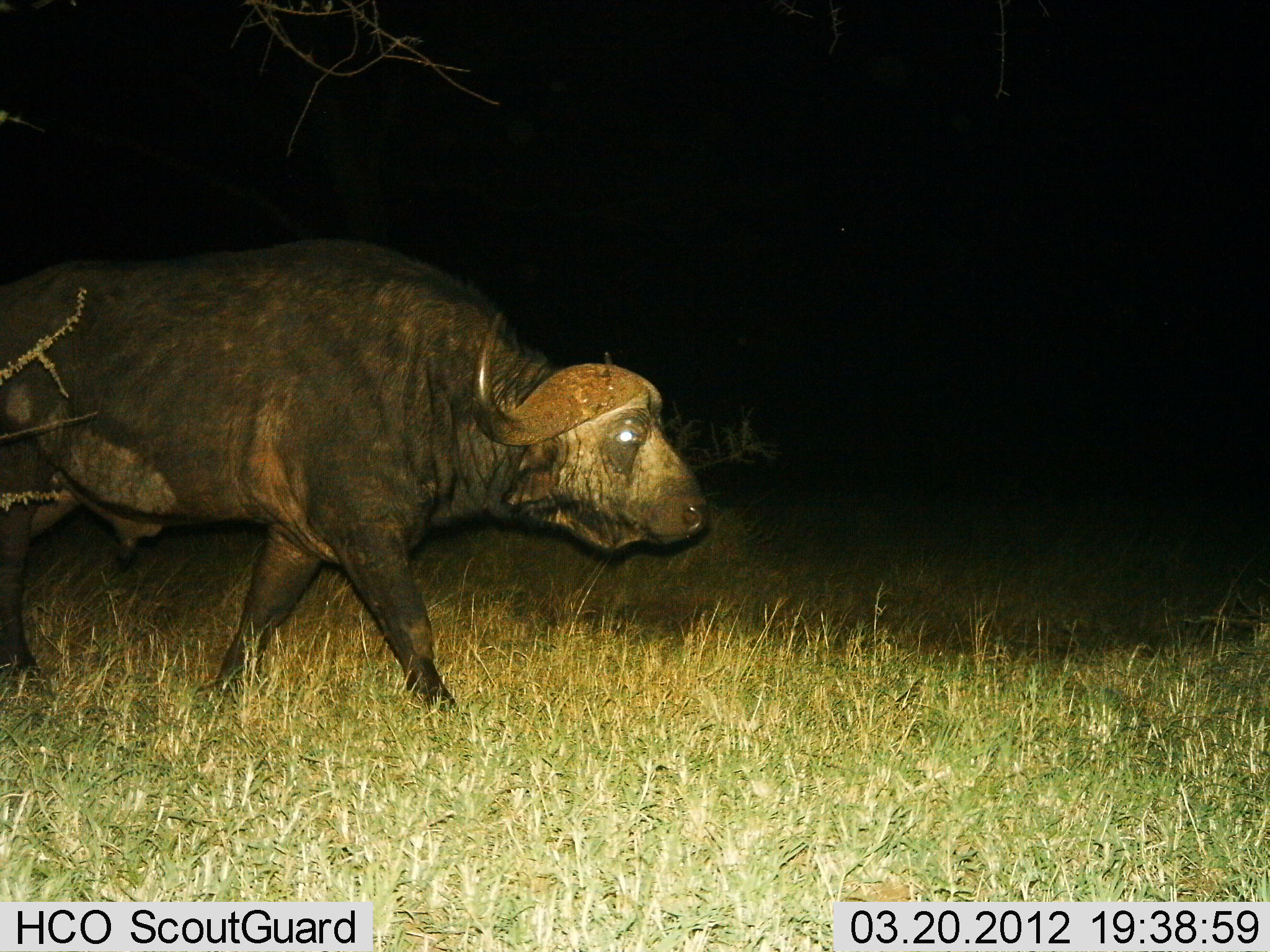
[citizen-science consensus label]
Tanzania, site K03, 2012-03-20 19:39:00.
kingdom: Animalia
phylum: Chordata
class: Mammalia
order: Artiodactyla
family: Bovidae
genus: Syncerus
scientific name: Syncerus caffer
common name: cape buffalo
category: buffalo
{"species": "buffalo (cape buffalo) (Syncerus caffer)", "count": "1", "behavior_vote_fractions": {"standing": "12%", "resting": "0%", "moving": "97%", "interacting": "0%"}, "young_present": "0%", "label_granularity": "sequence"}